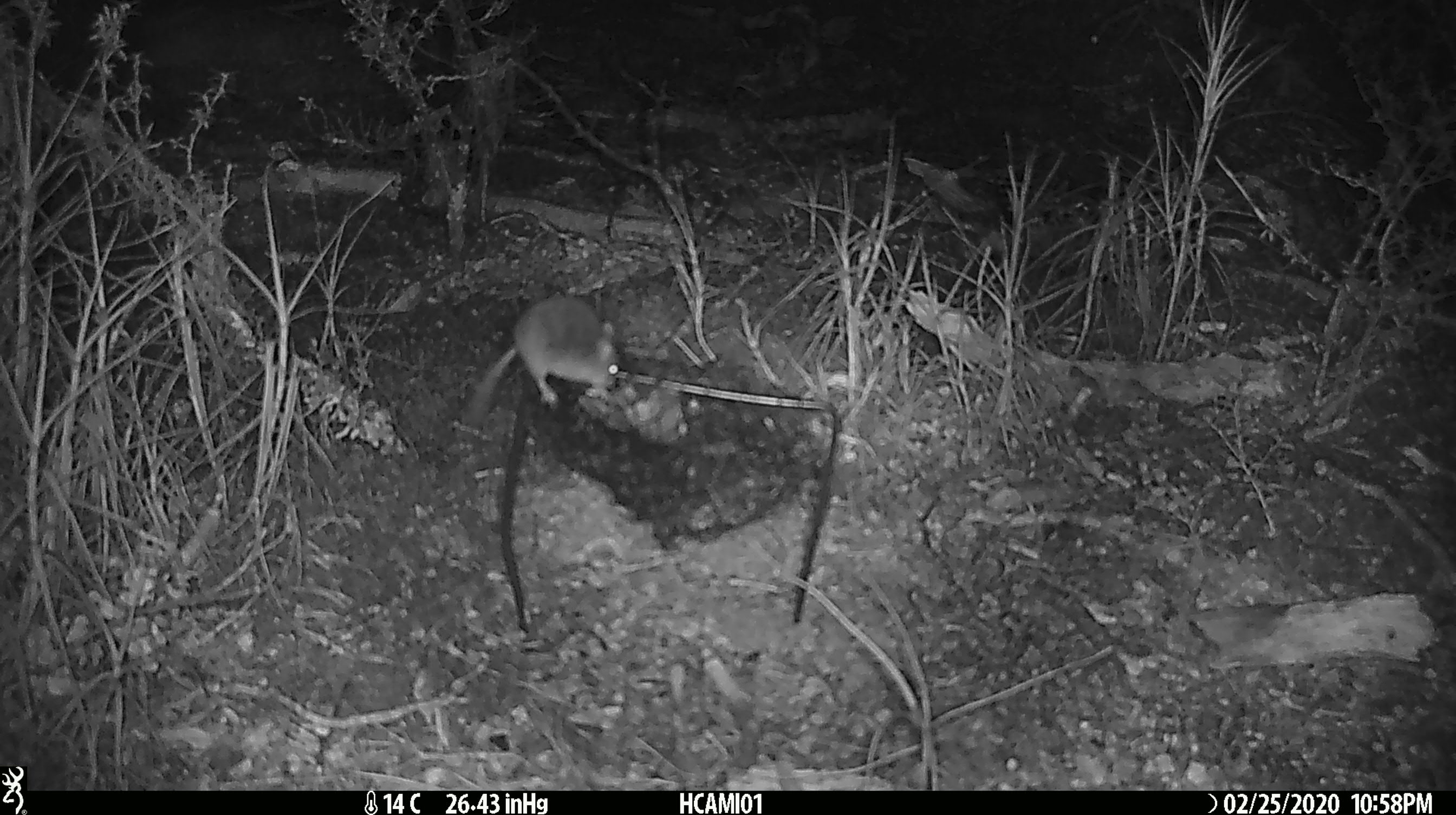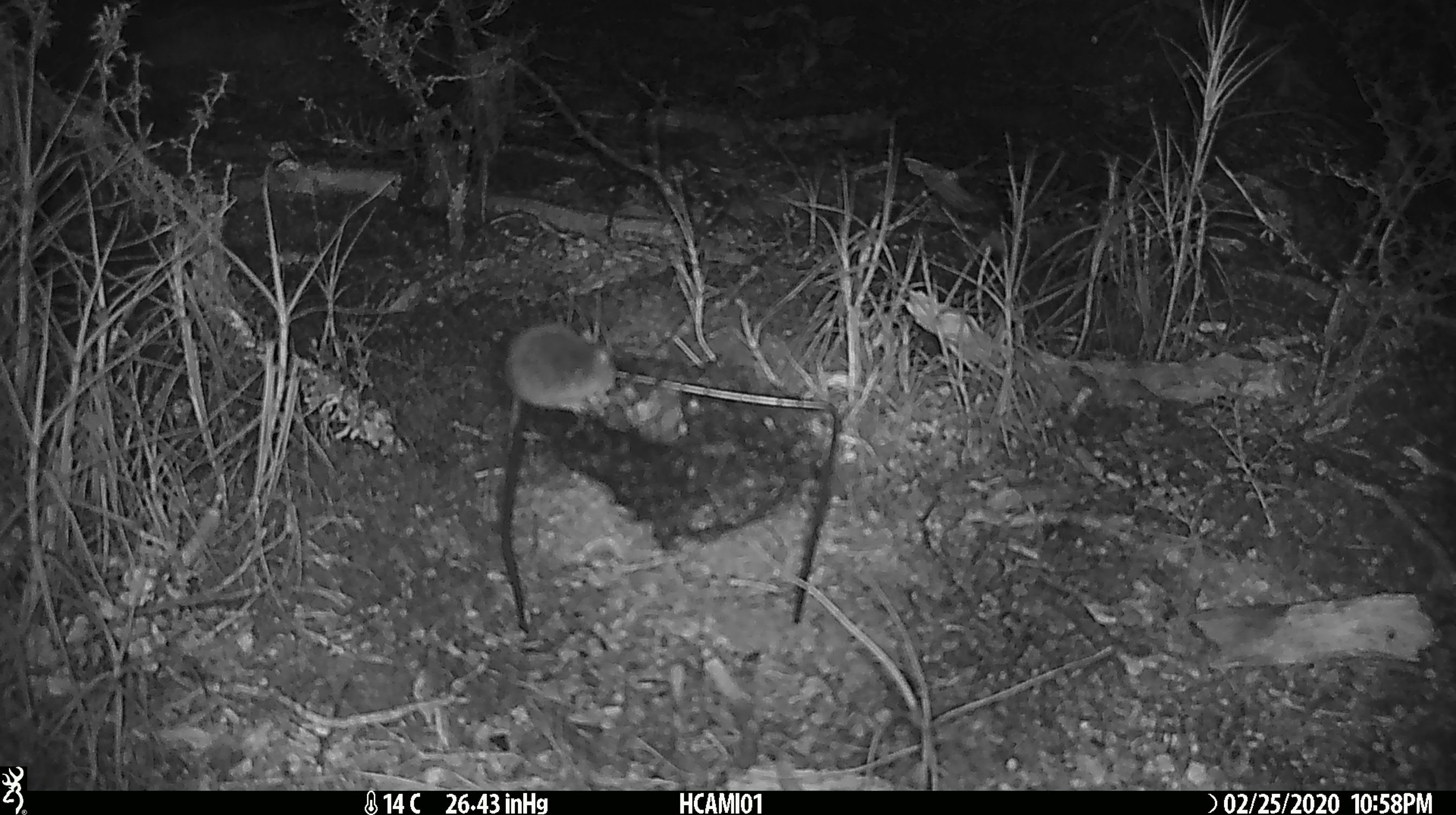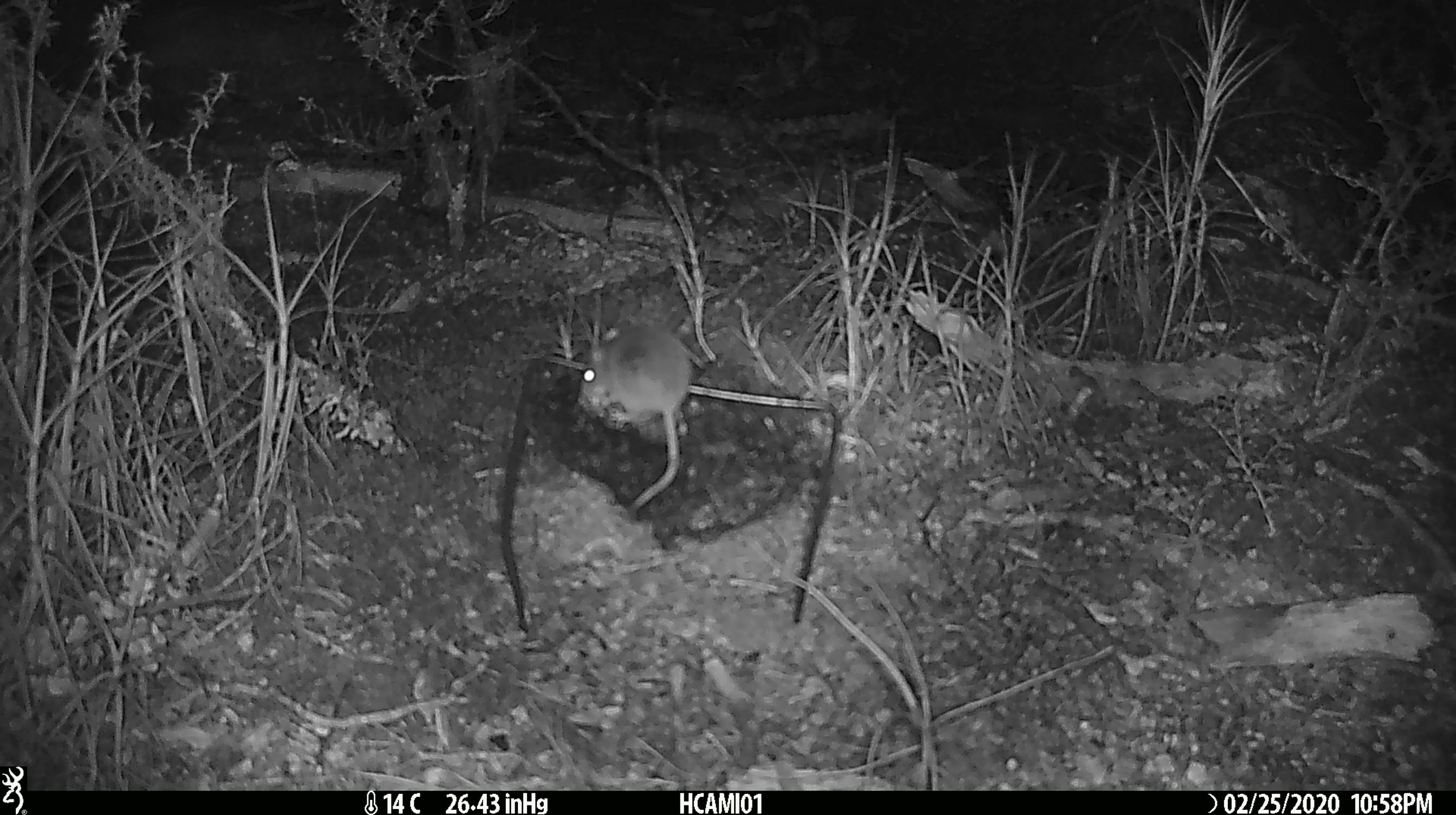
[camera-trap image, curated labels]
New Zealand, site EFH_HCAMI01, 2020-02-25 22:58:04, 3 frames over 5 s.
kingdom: Animalia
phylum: Chordata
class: Mammalia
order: Rodentia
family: Muridae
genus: Mus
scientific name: Mus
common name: mouse